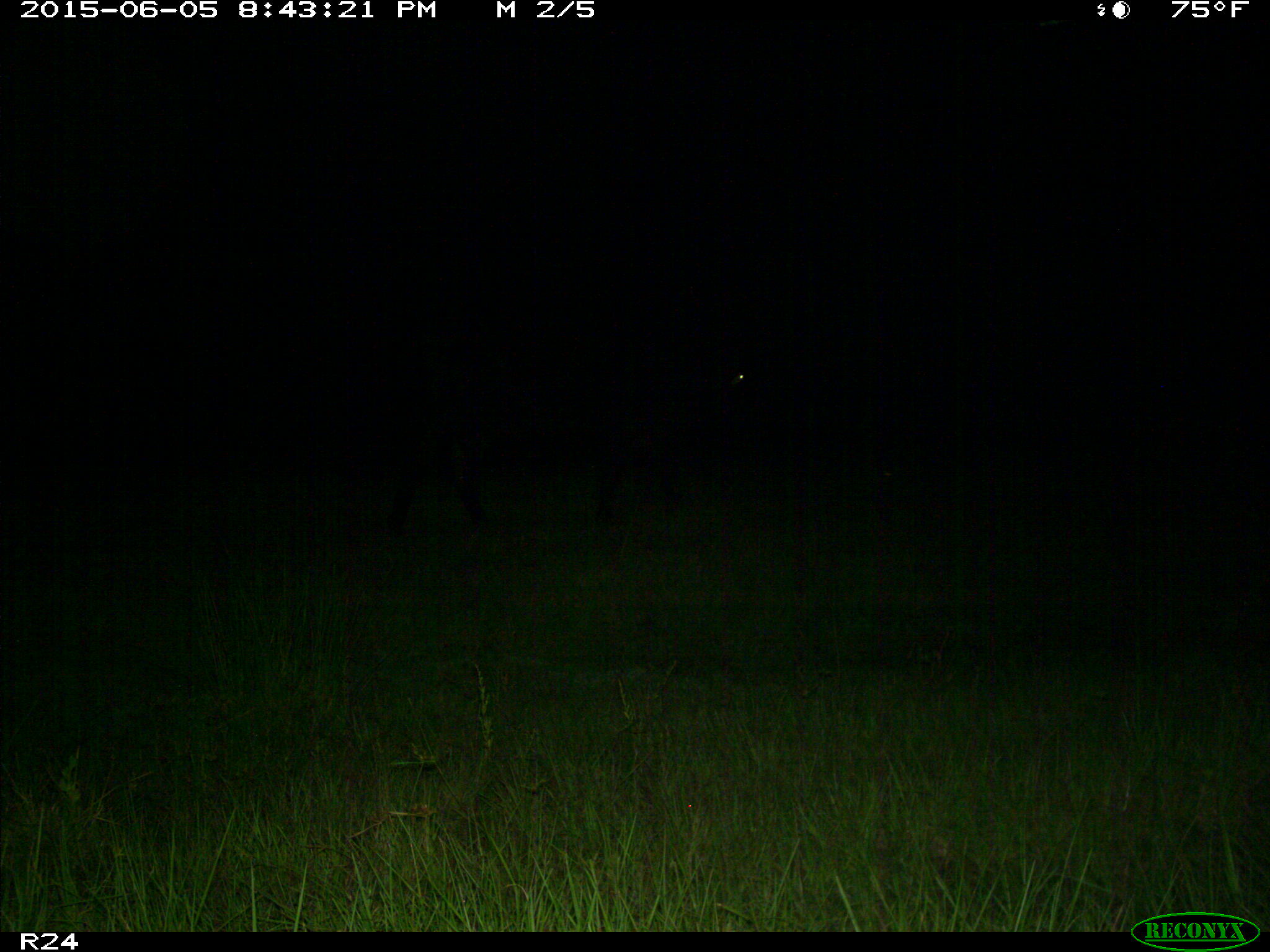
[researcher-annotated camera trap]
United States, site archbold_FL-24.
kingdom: Animalia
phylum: Chordata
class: Mammalia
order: Artiodactyla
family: Bovidae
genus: Bos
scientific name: Bos taurus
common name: domestic cow